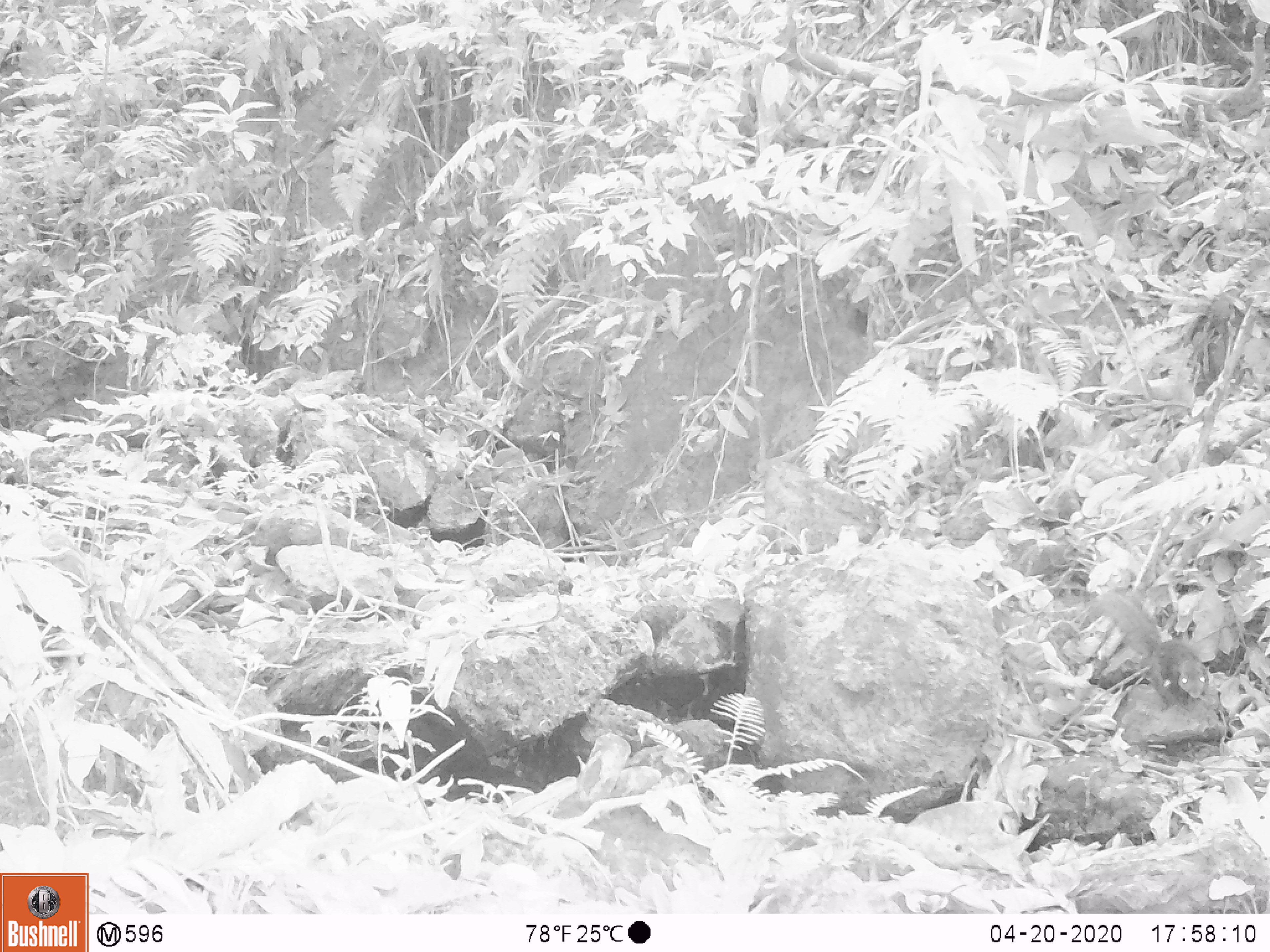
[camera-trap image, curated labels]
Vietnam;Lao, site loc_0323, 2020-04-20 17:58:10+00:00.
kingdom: Animalia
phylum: Chordata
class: Mammalia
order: Rodentia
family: Sciuridae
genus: Dremomys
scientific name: Dremomys rufigenis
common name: red-cheeked squirrel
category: red cheeked squirrel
Red cheeked squirrel (red-cheeked squirrel) (Dremomys rufigenis). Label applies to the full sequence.